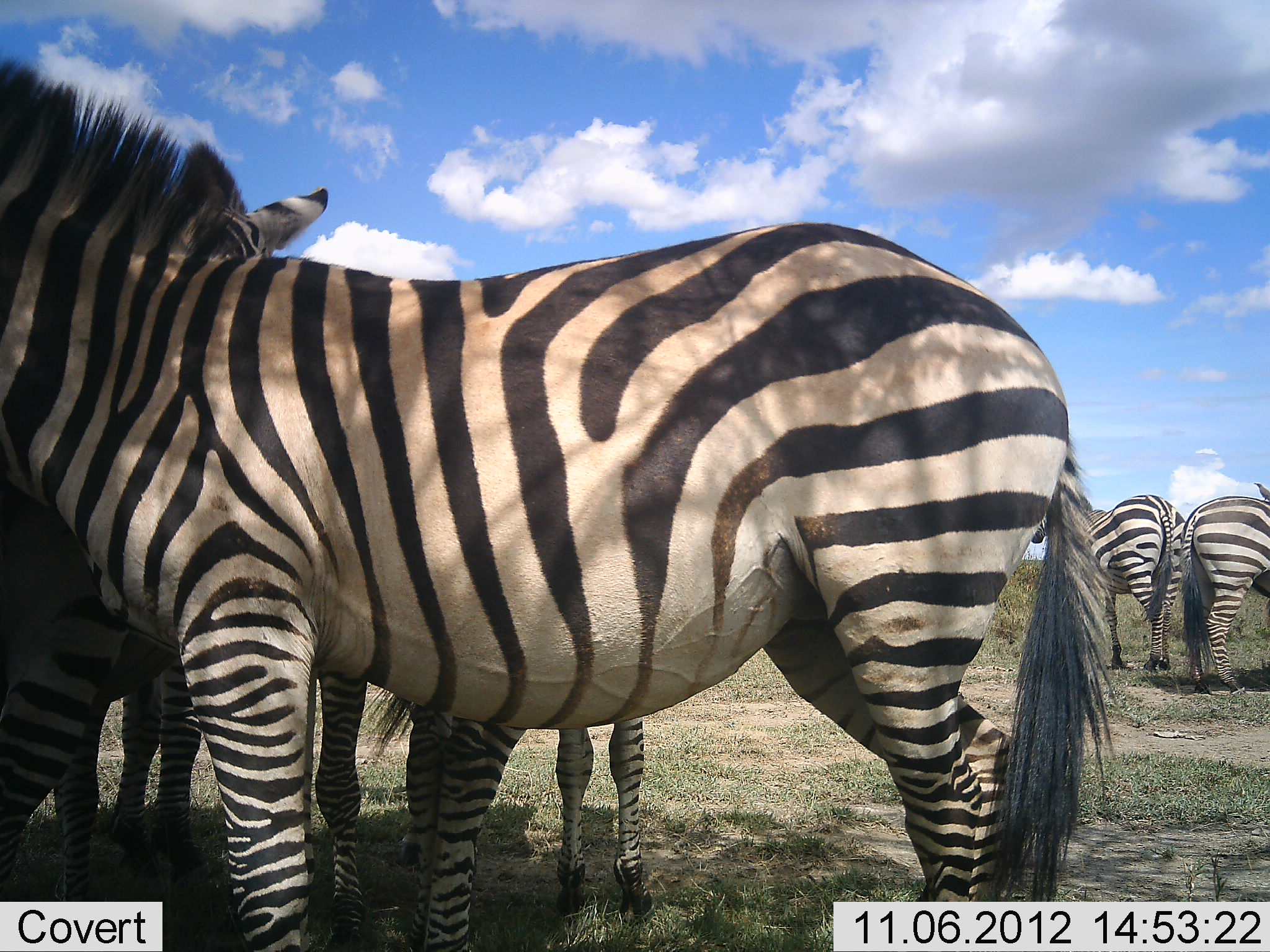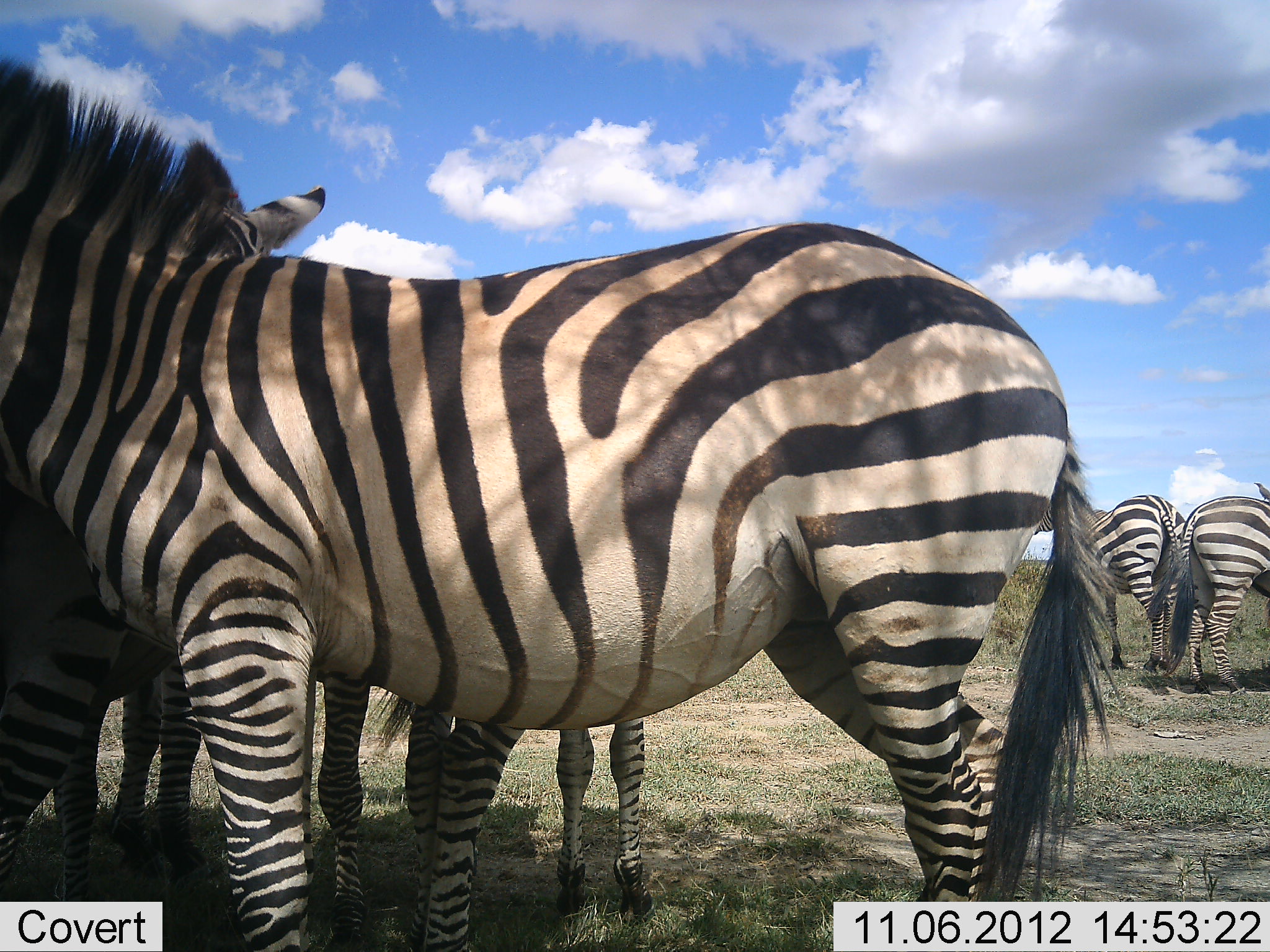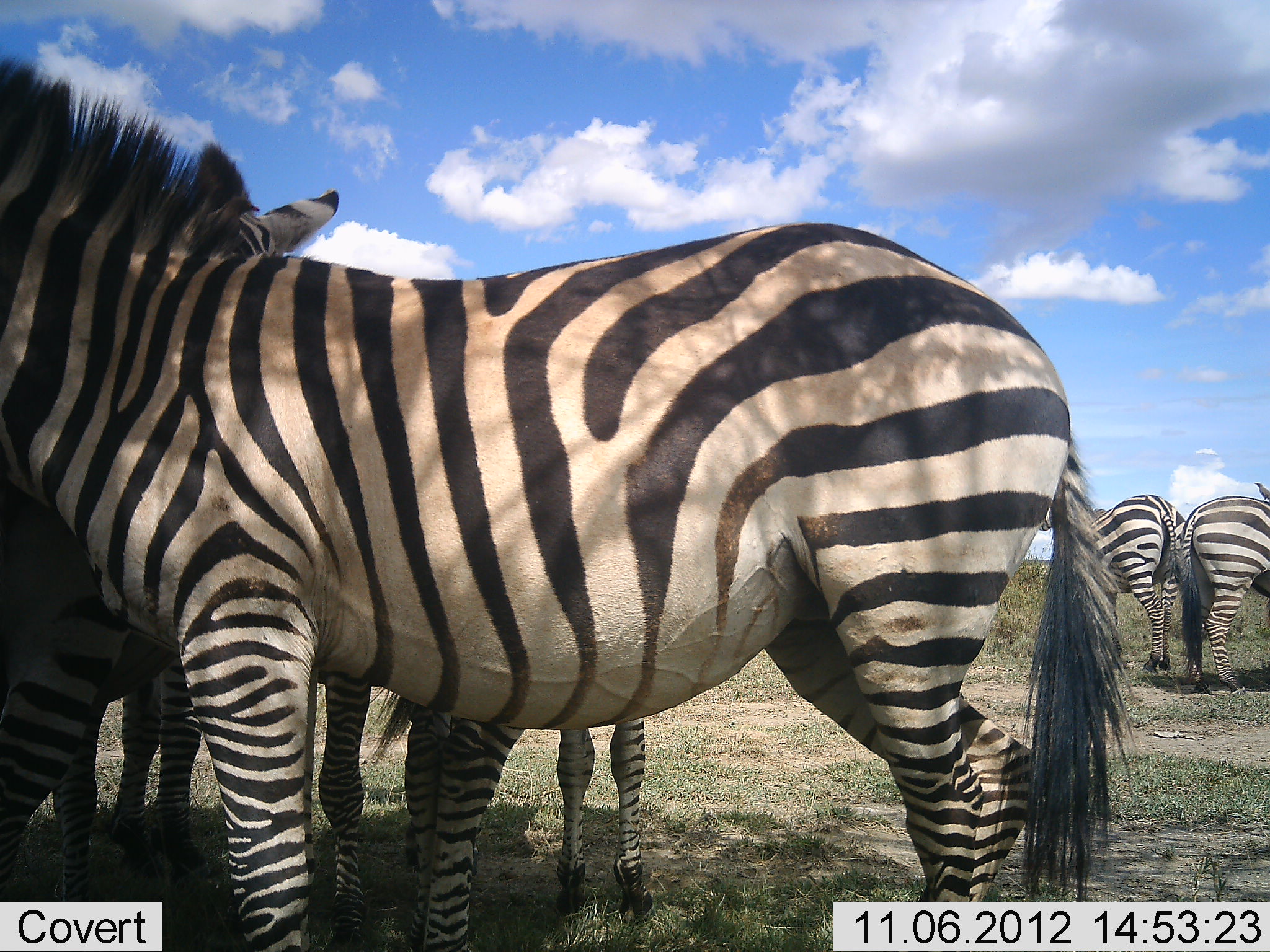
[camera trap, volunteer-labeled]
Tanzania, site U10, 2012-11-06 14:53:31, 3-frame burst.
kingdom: Animalia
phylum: Chordata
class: Mammalia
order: Perissodactyla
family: Equidae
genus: Equus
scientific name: Equus quagga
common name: plains zebra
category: zebra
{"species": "zebra (plains zebra) (Equus quagga)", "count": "6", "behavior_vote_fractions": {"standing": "100%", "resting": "0%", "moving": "0%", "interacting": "10%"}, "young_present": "10%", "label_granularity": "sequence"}